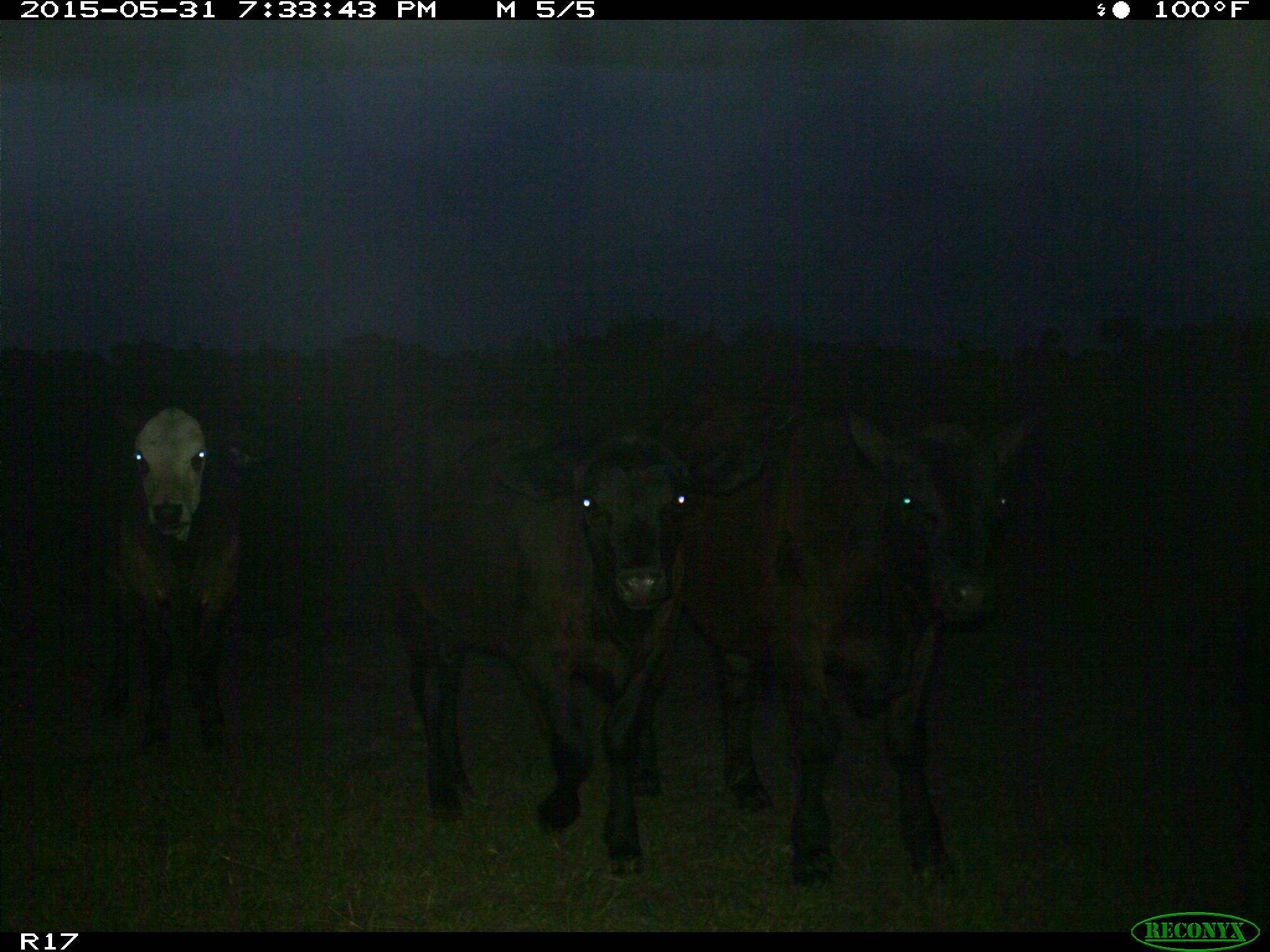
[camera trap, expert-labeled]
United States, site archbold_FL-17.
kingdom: Animalia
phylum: Chordata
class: Mammalia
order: Artiodactyla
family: Bovidae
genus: Bos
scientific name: Bos taurus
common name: domestic cow